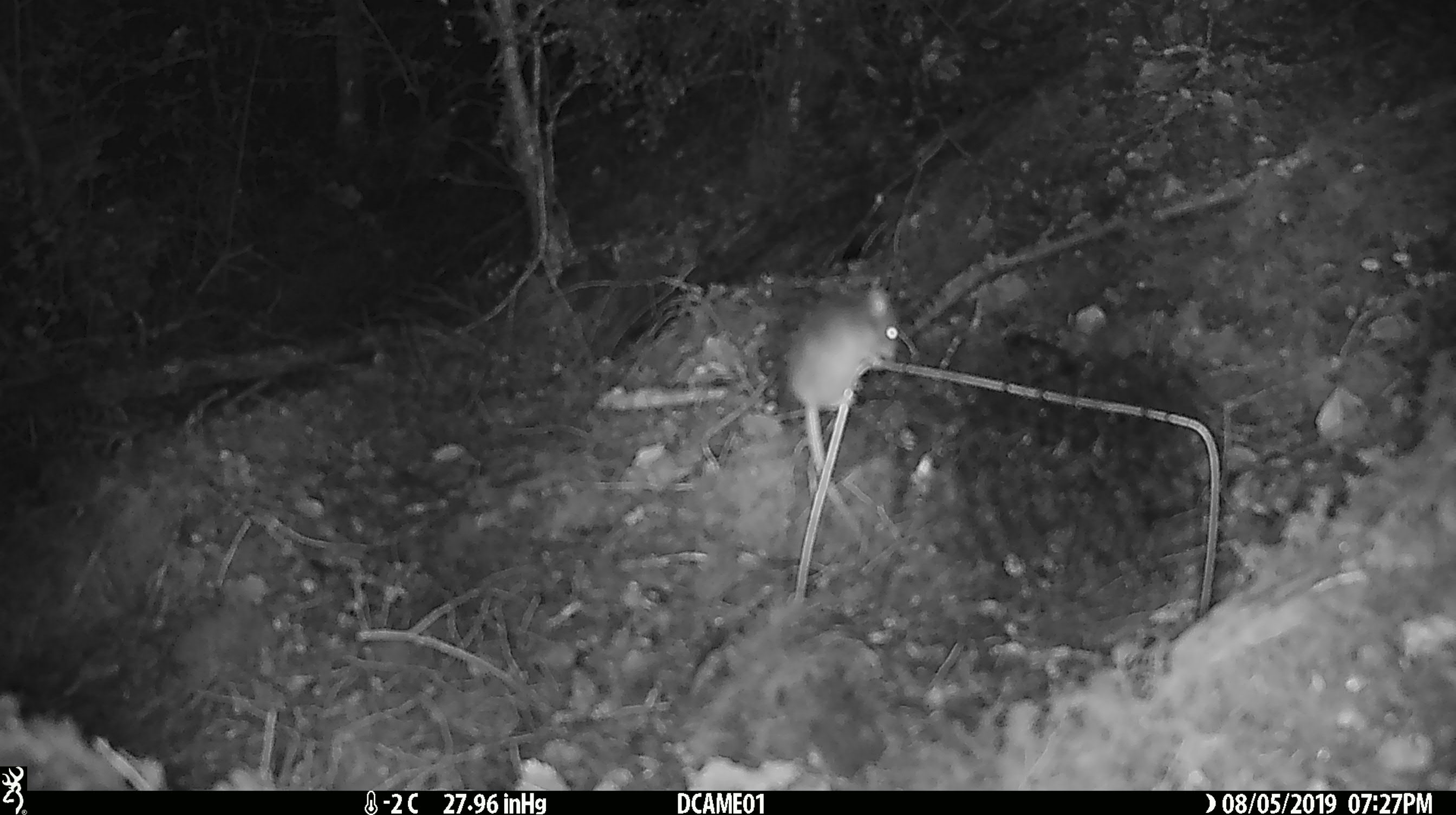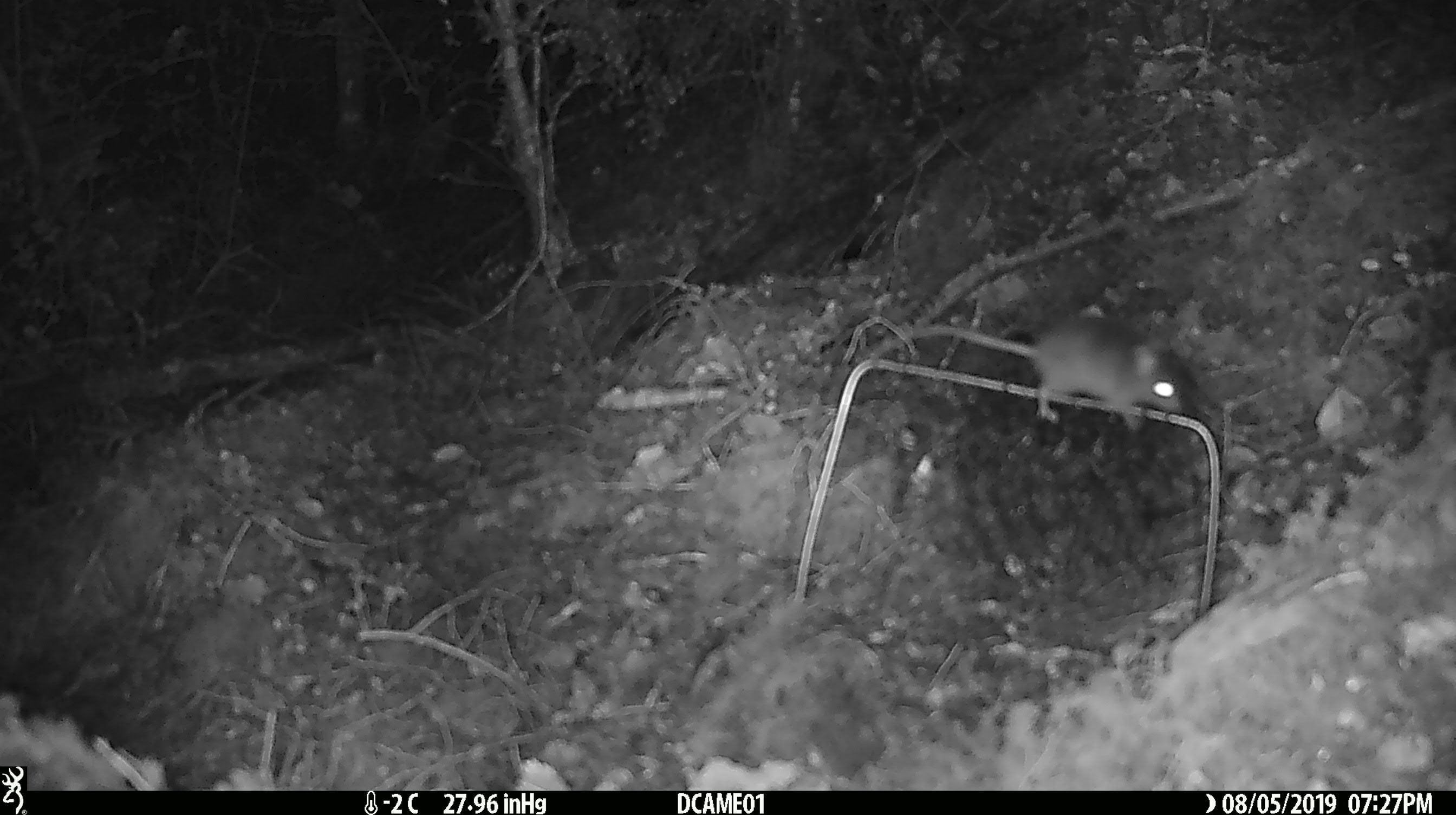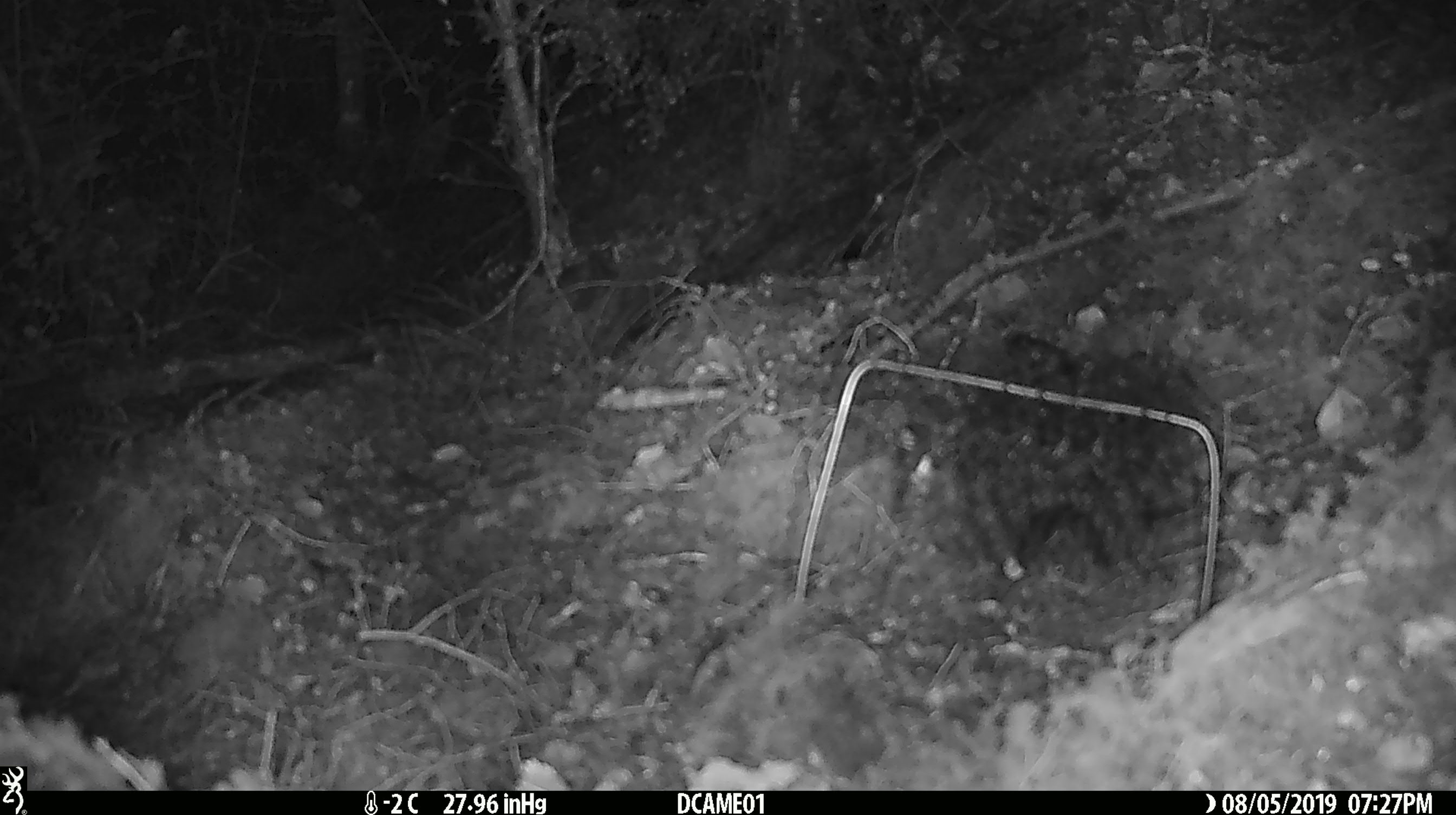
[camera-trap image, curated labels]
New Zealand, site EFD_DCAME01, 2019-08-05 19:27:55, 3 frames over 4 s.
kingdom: Animalia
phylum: Chordata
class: Mammalia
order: Rodentia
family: Muridae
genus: Mus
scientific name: Mus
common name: mouse